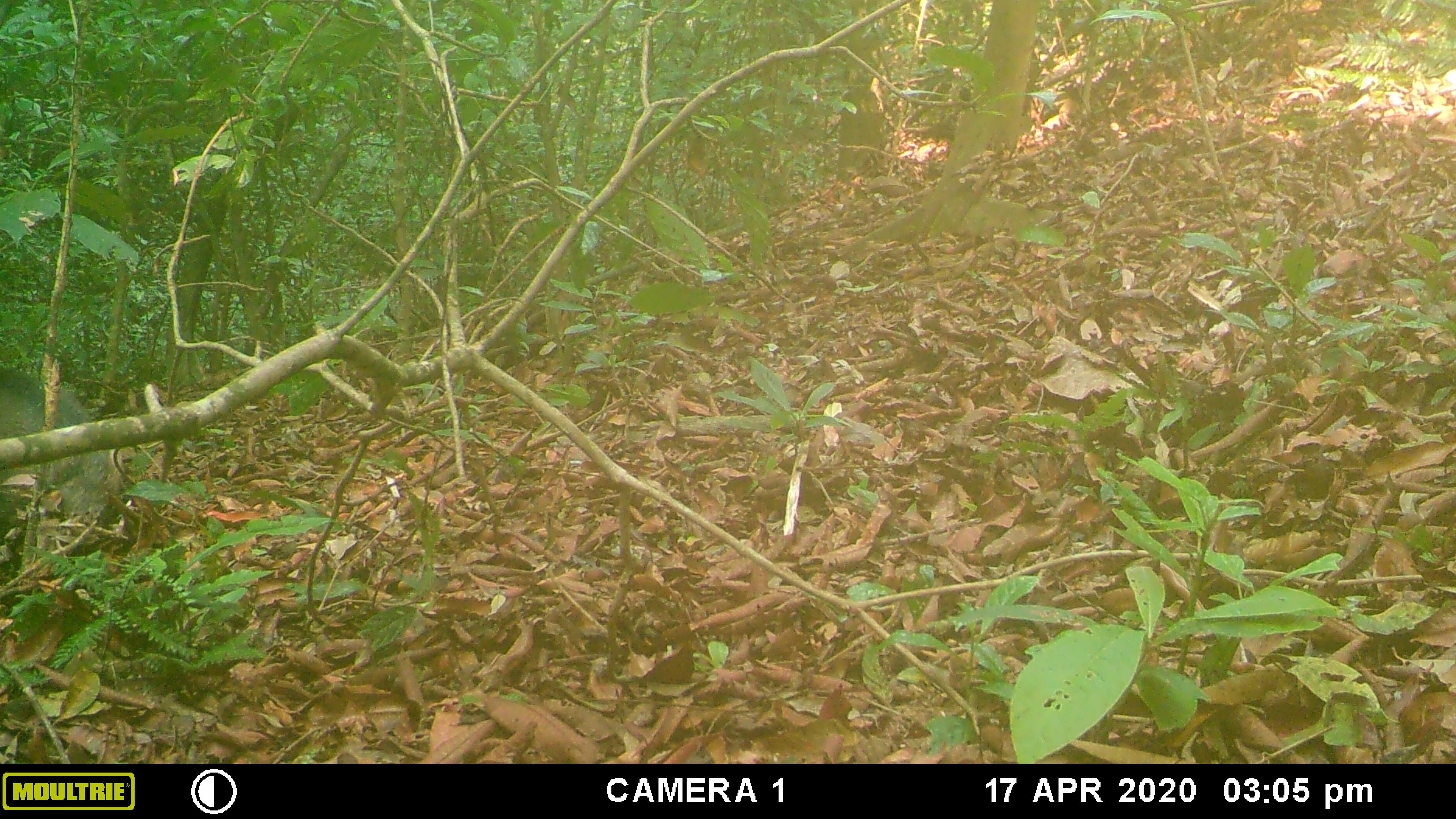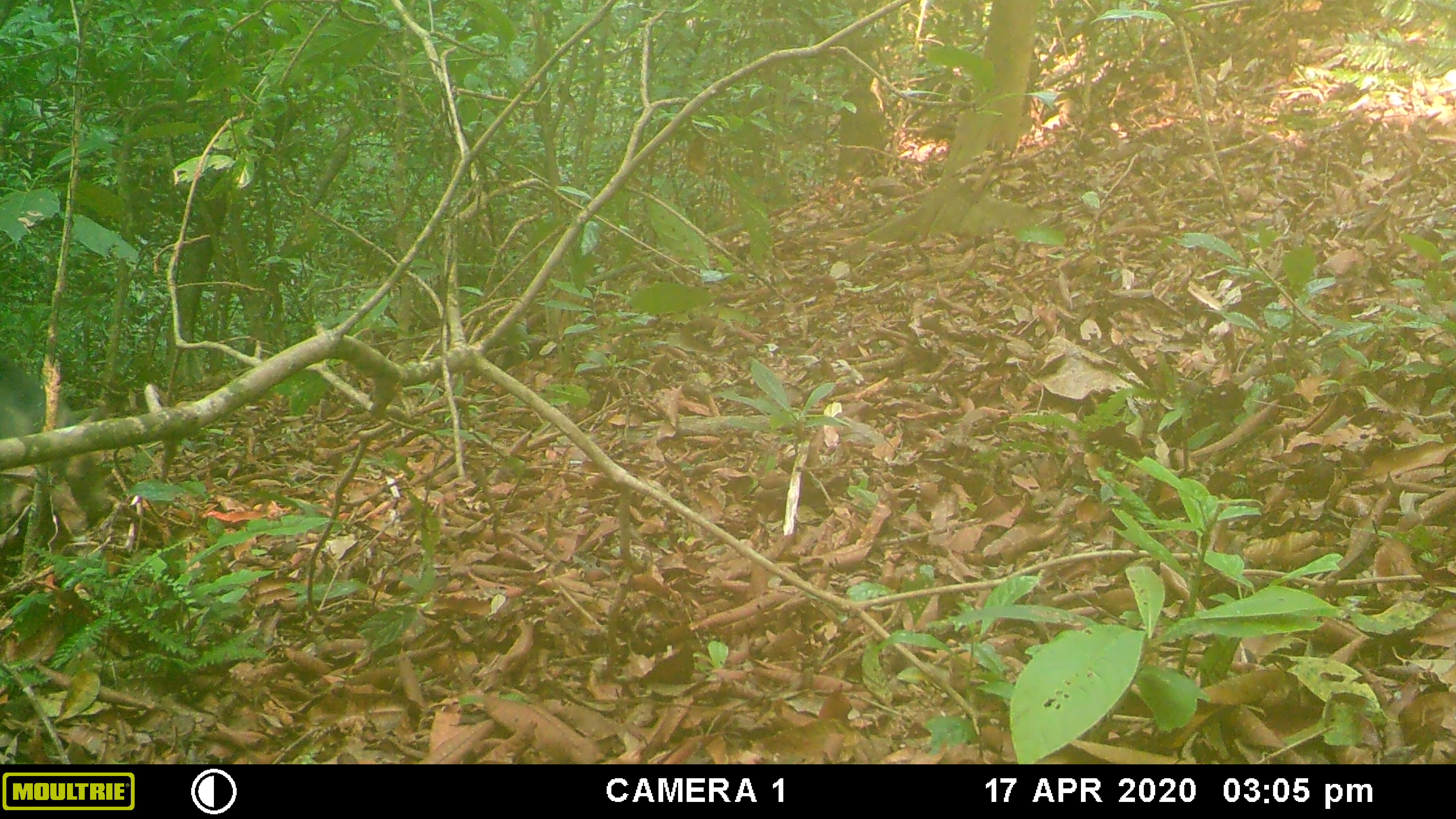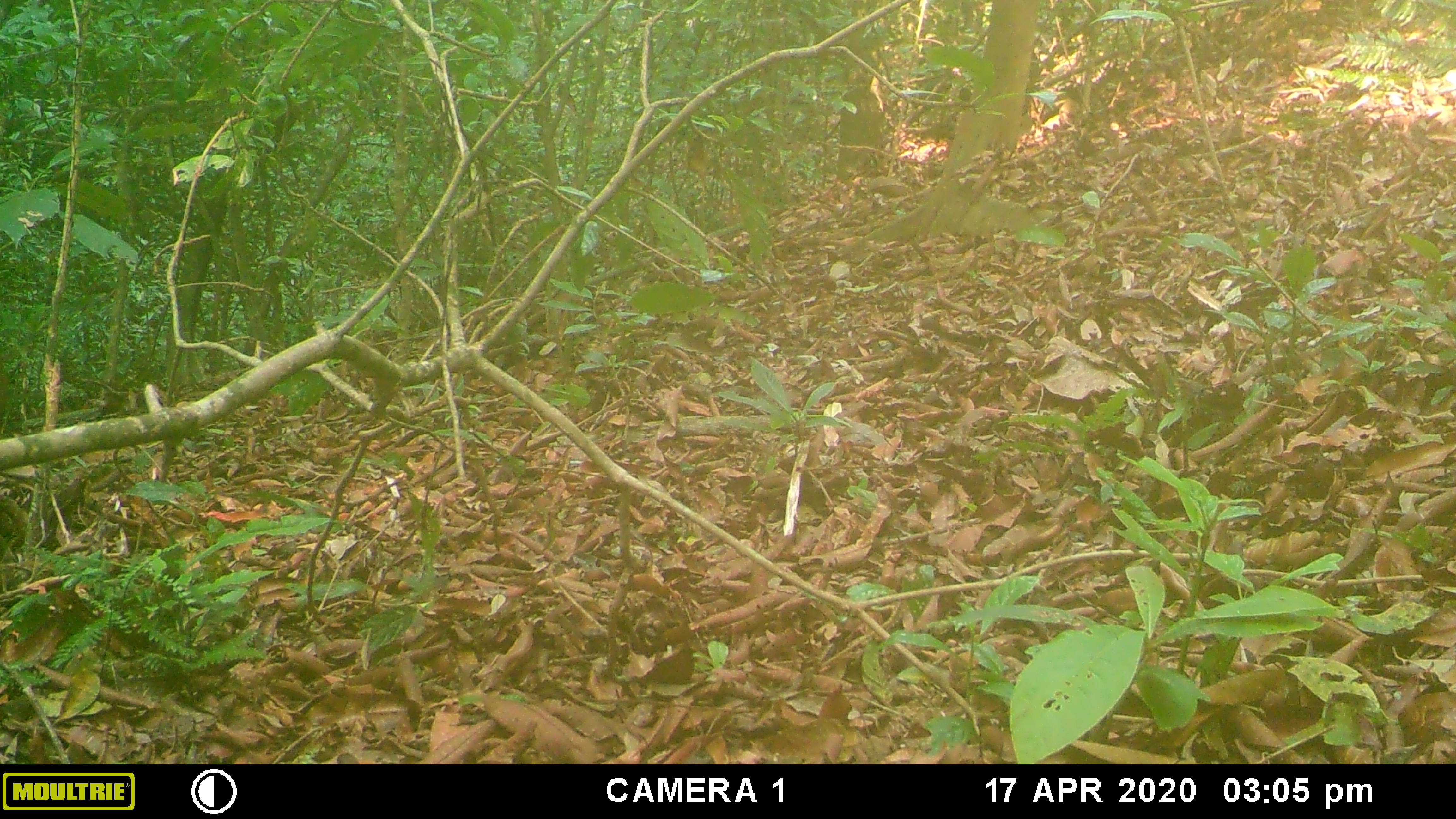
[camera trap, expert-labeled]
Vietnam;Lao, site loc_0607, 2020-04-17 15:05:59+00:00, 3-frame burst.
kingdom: Animalia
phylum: Chordata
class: Mammalia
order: Artiodactyla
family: Suidae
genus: Sus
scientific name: Sus scrofa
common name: eurasian wild pig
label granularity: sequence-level